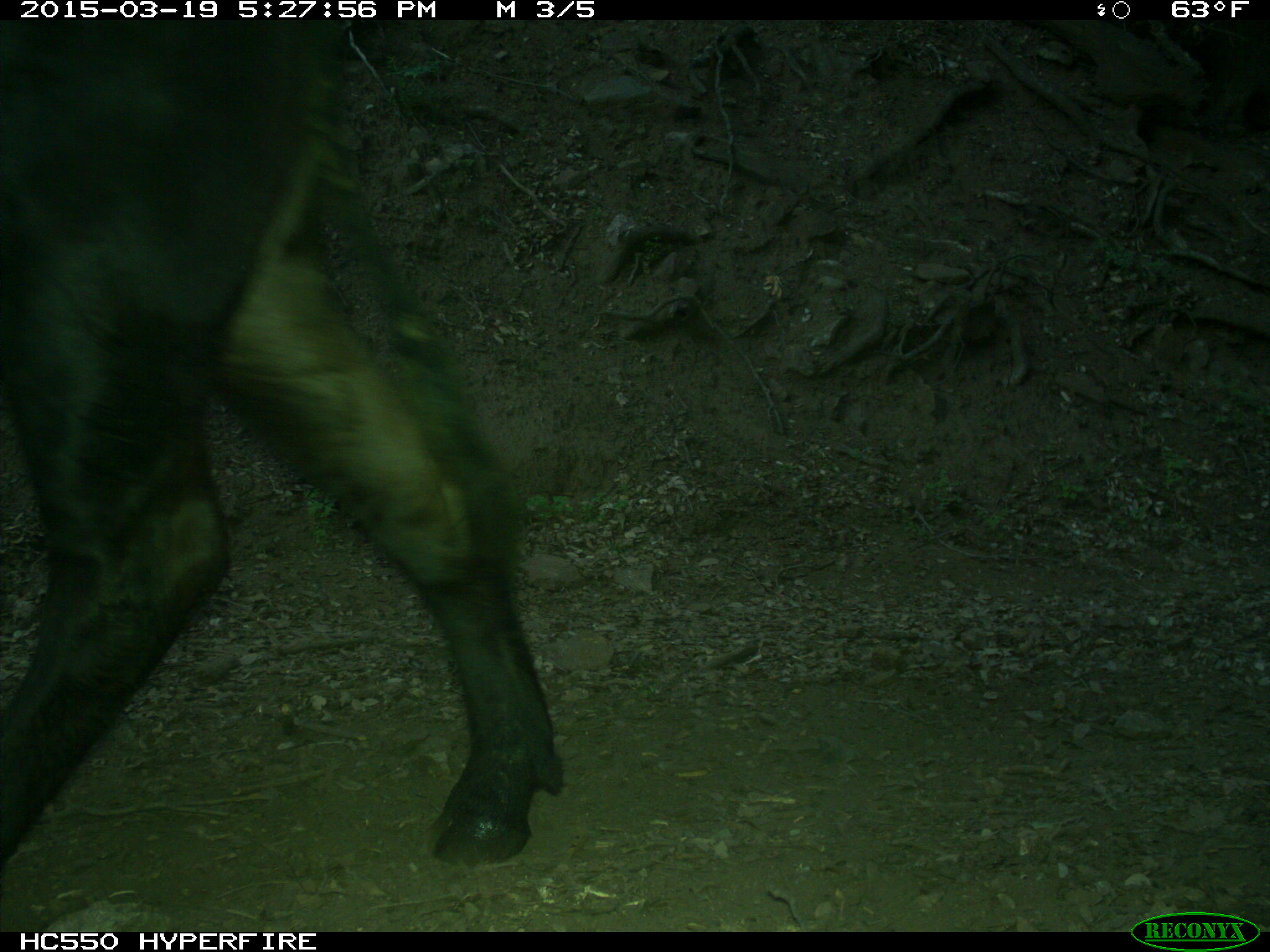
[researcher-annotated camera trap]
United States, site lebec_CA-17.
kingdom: Animalia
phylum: Chordata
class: Mammalia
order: Artiodactyla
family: Bovidae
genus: Bos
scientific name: Bos taurus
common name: domestic cow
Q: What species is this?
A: Bos taurus (domestic cow).